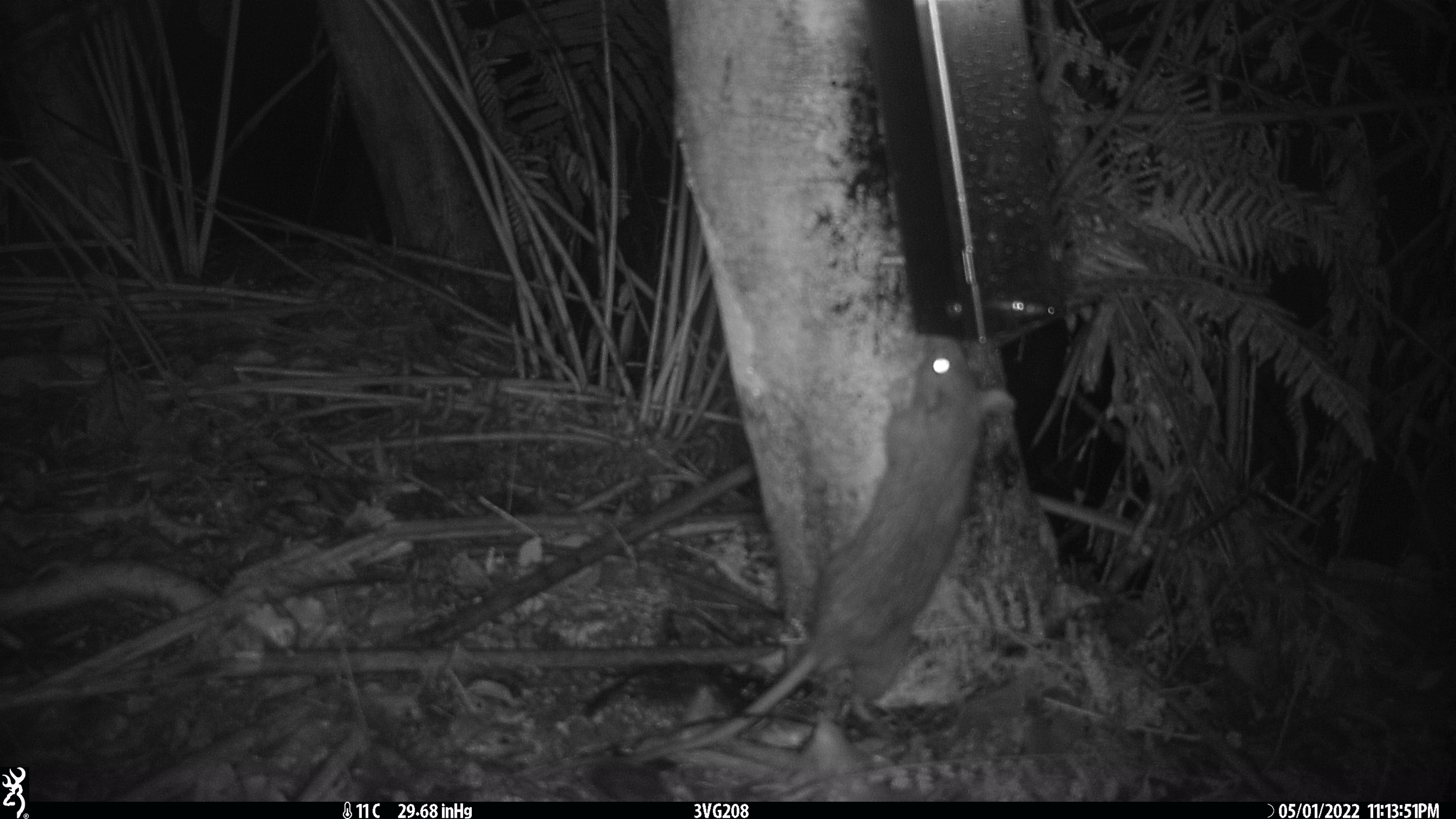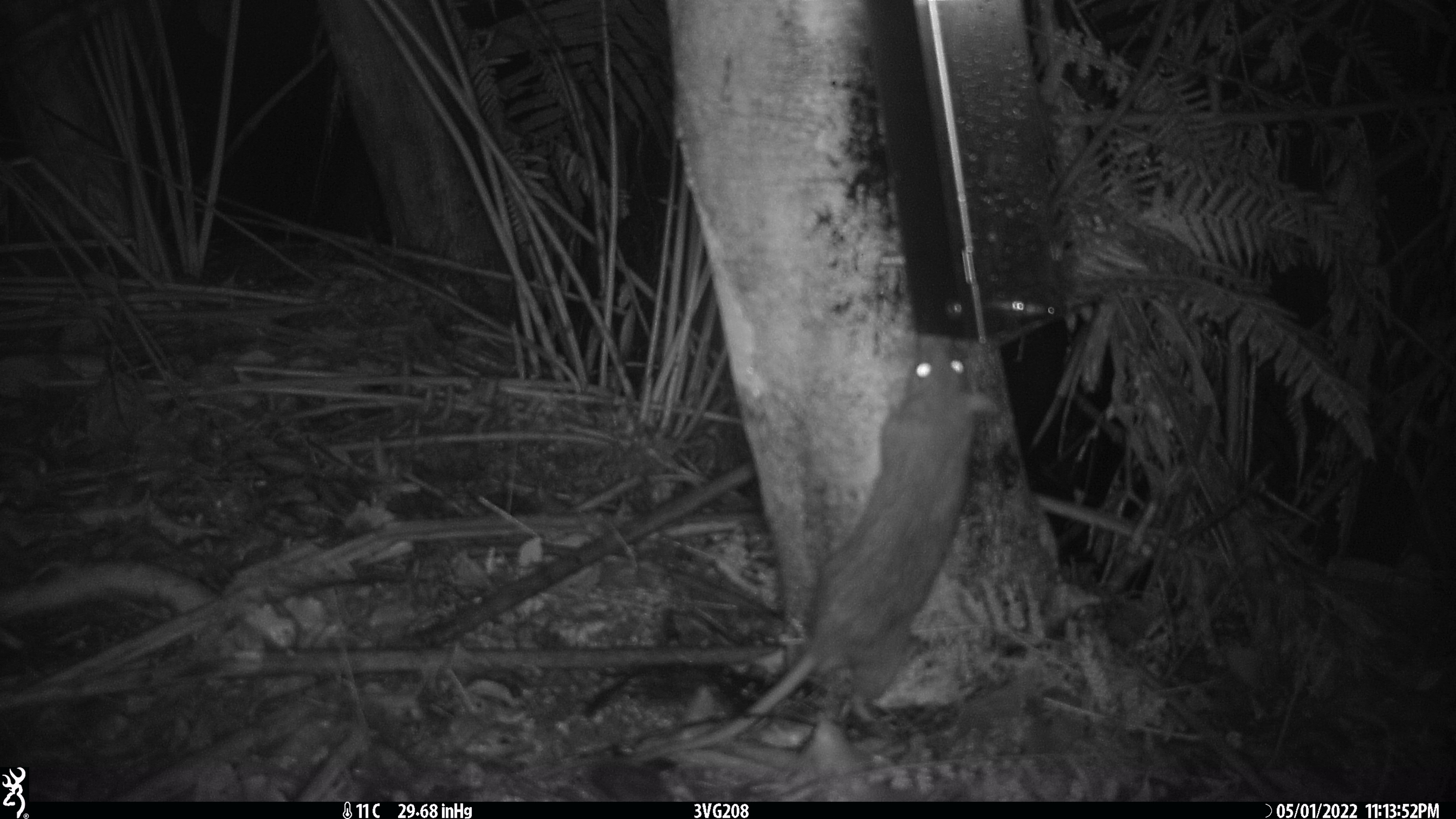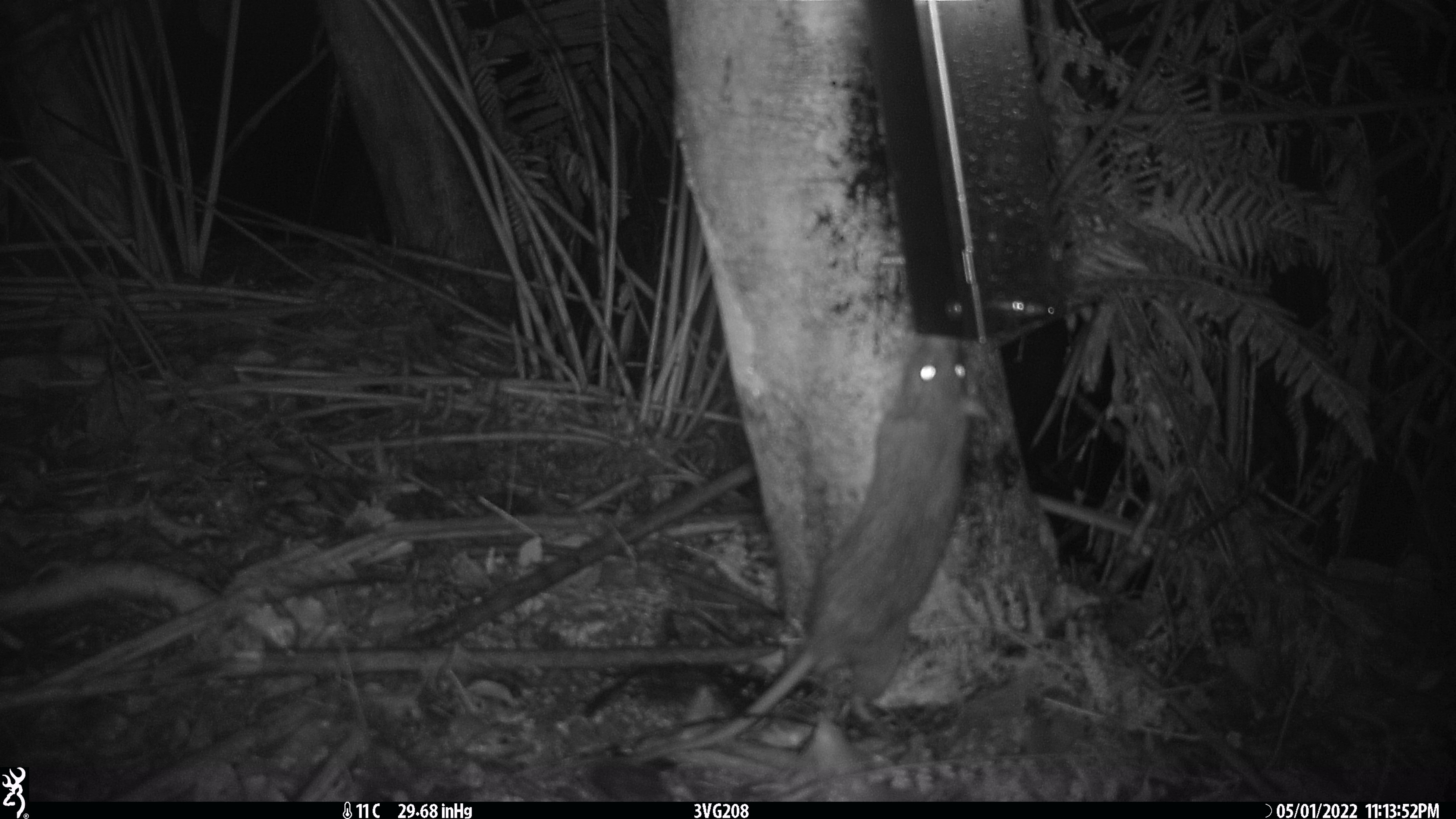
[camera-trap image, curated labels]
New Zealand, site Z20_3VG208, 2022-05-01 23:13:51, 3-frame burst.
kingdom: Animalia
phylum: Chordata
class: Mammalia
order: Rodentia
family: Muridae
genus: Rattus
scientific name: Rattus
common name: rat